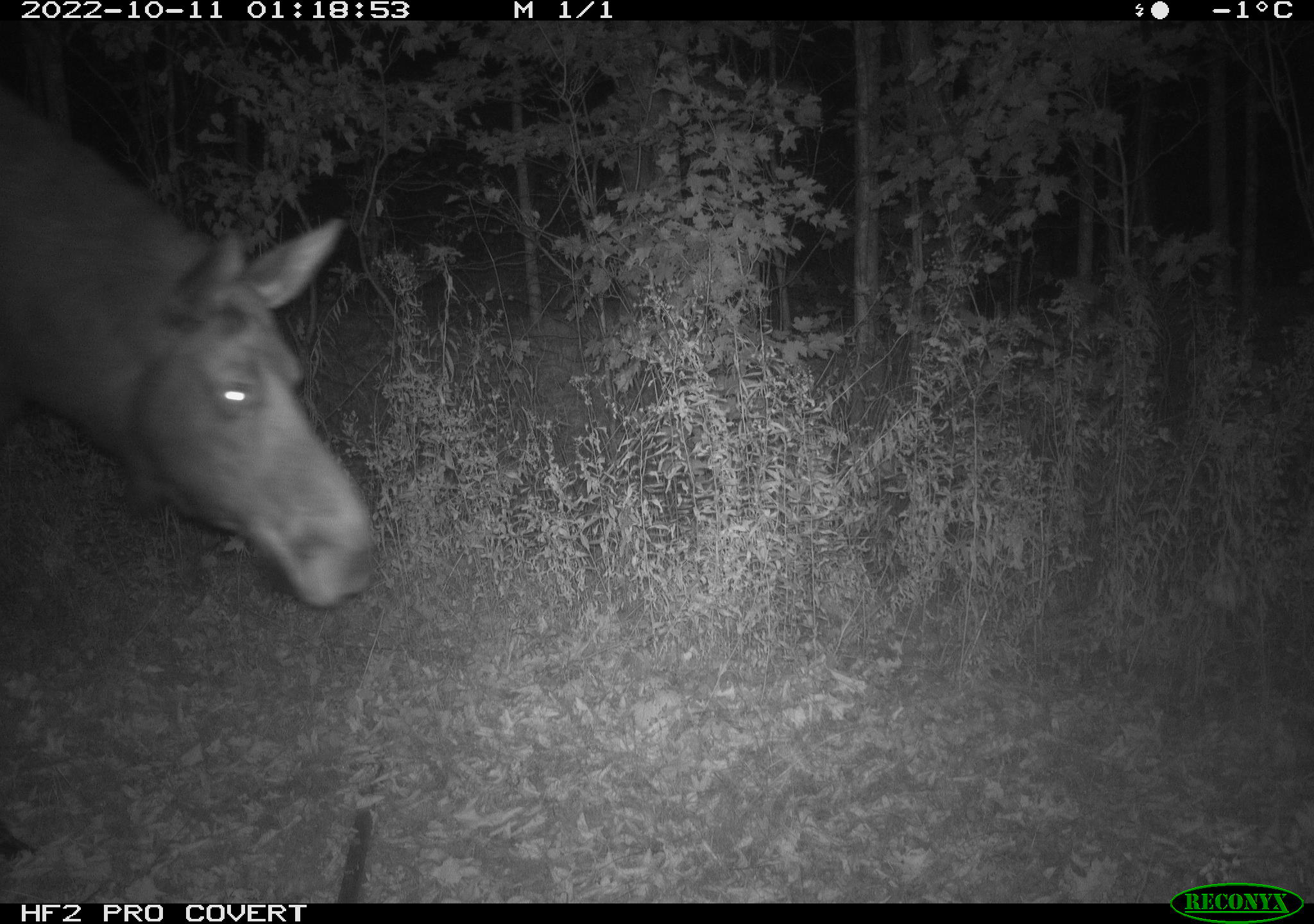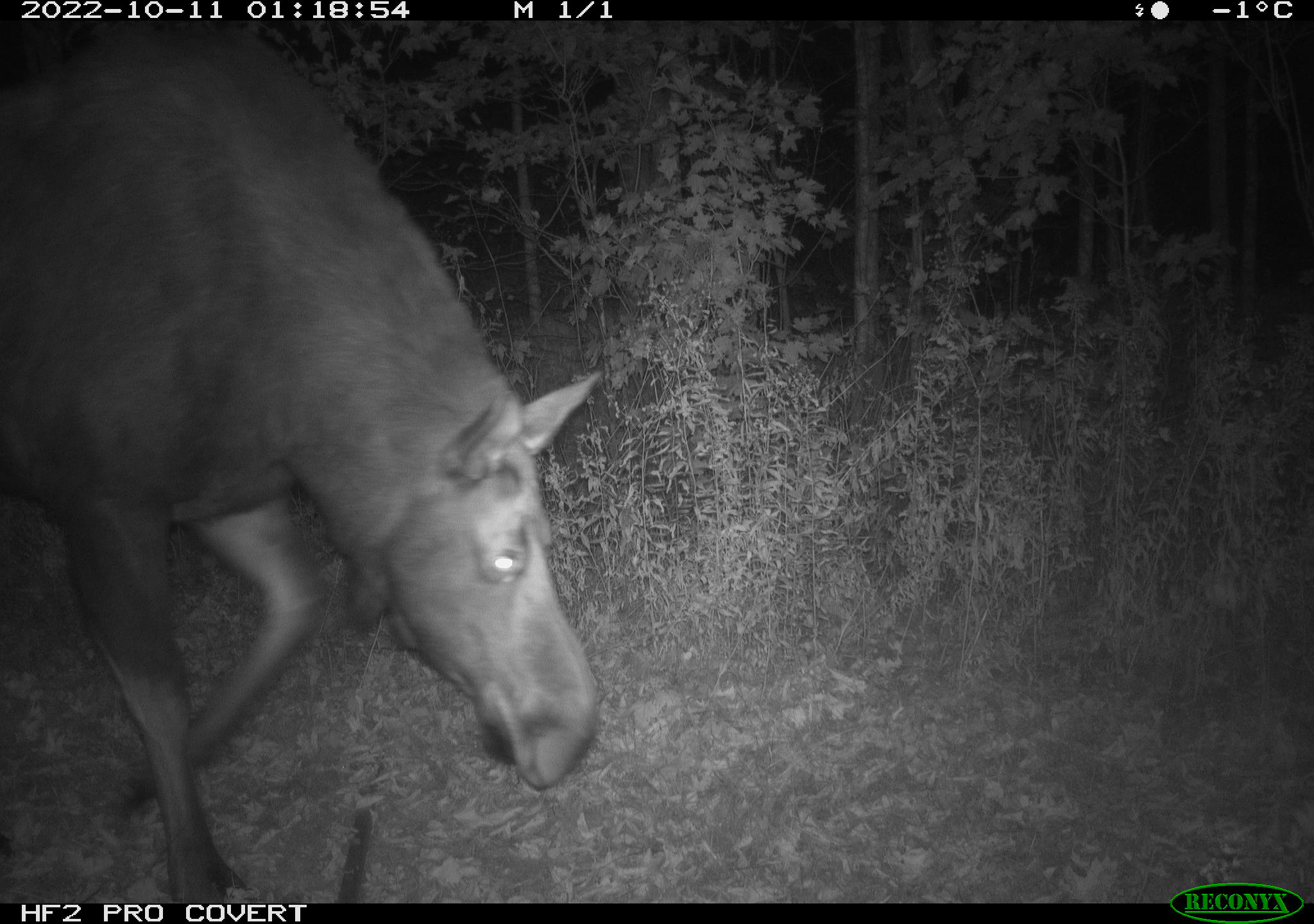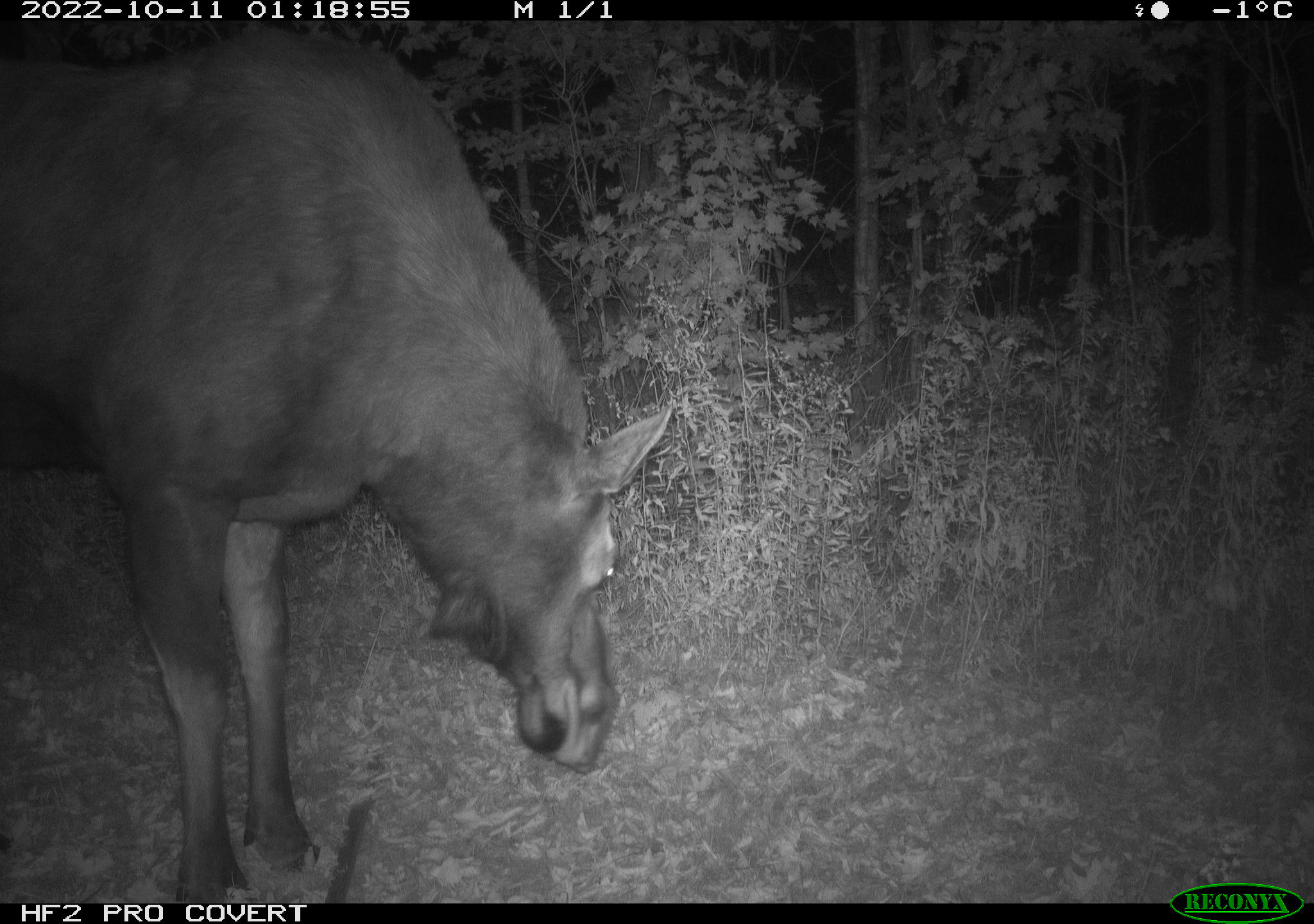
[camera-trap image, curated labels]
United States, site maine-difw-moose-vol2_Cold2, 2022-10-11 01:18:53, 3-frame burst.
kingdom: Animalia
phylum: Chordata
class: Mammalia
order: Artiodactyla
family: Cervidae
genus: Alces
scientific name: Alces alces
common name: moose